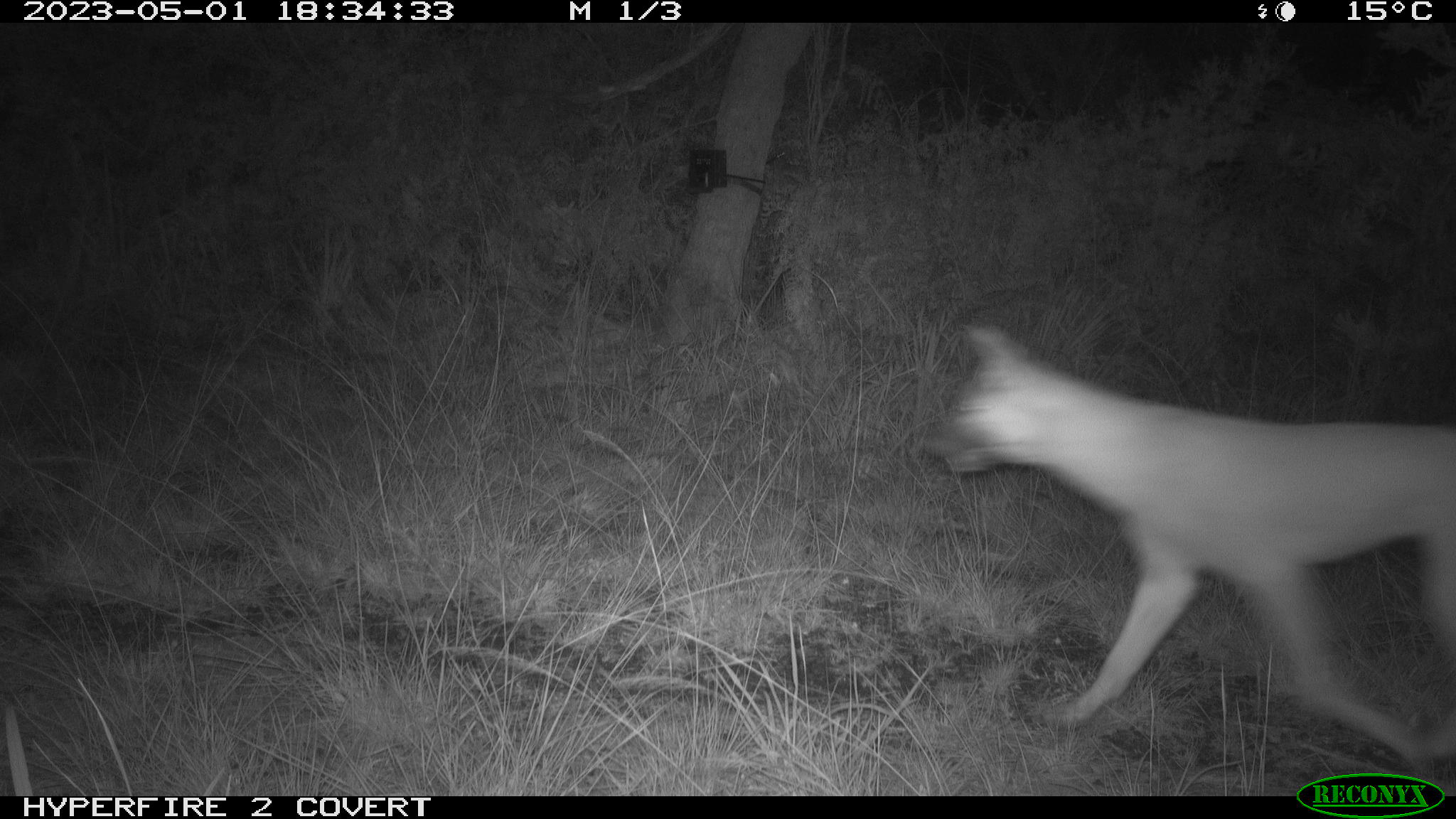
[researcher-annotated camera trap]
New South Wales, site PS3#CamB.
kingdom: Animalia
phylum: Chordata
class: Mammalia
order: Carnivora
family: Canidae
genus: Canis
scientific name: Canis familiaris dingo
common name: dingo